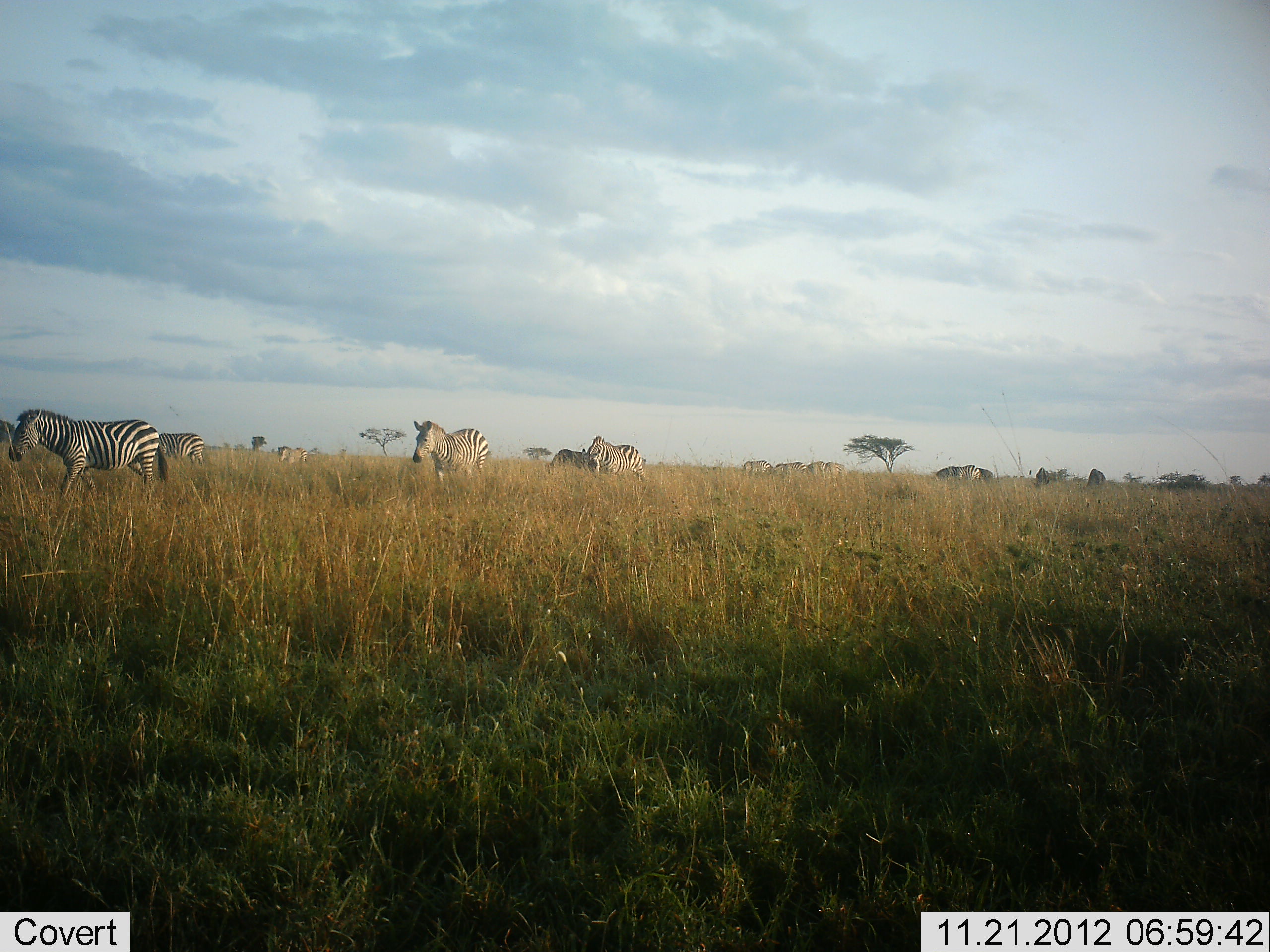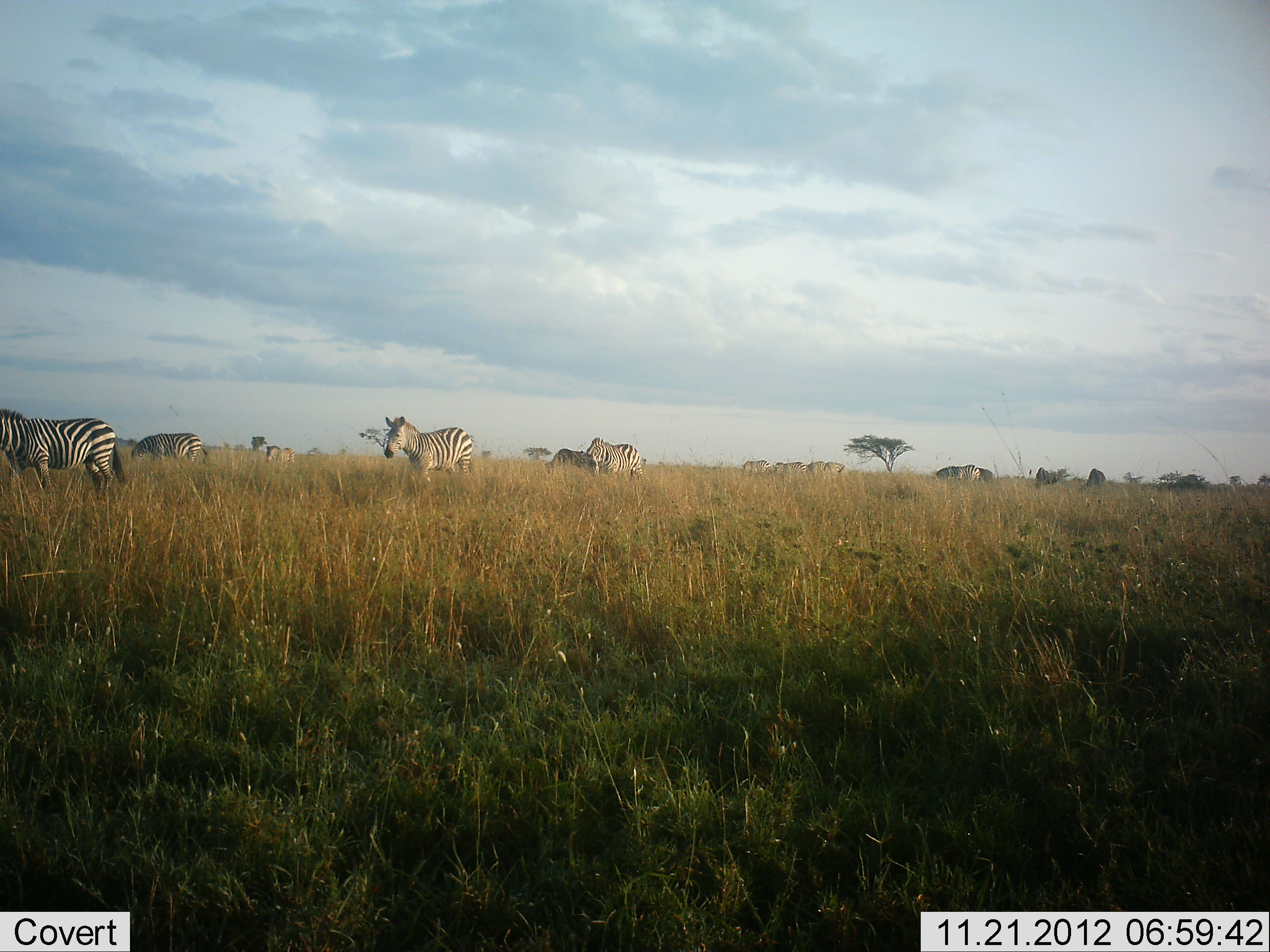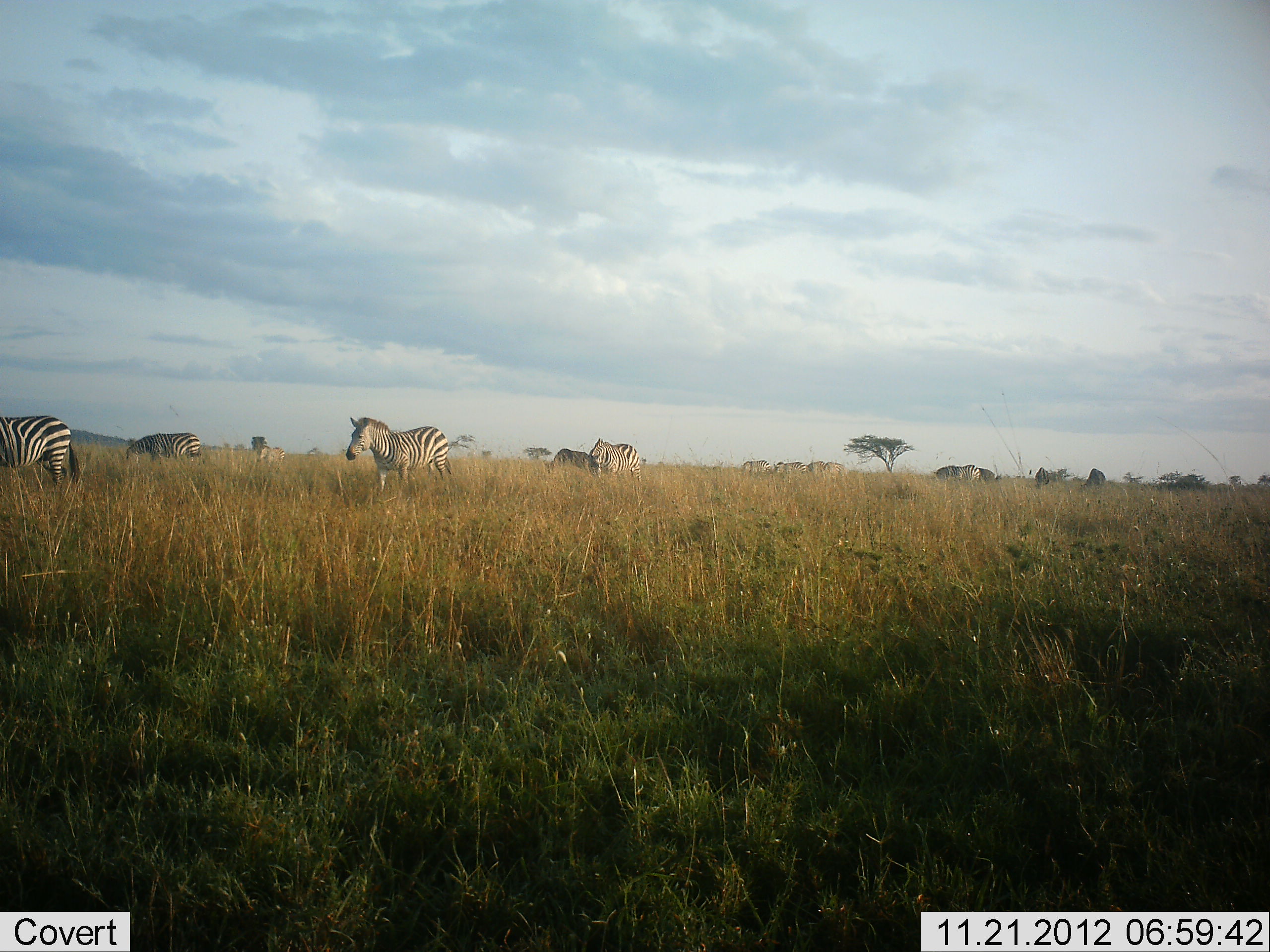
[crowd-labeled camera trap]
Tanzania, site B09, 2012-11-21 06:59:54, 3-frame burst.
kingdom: Animalia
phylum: Chordata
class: Mammalia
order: Perissodactyla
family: Equidae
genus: Equus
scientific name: Equus quagga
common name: plains zebra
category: zebra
Zebra (plains zebra) (Equus quagga), count 7. Behavior (volunteer vote fractions): standing 67%, resting 8%, moving 75%, interacting 8%. Young present (vote fraction): 0%. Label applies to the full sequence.